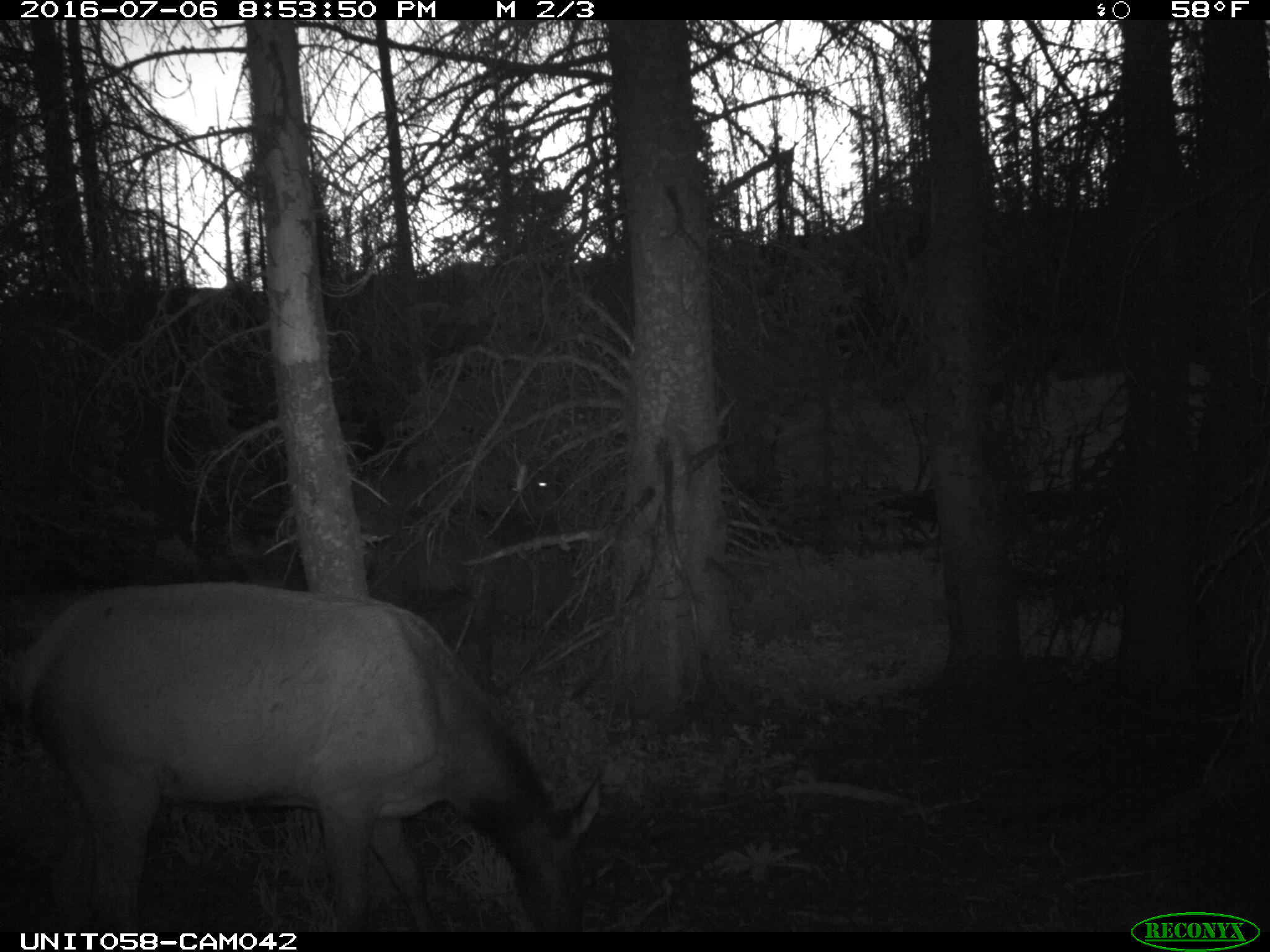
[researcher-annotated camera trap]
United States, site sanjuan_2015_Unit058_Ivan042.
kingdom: Animalia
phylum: Chordata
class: Mammalia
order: Artiodactyla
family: Cervidae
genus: Cervus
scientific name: Cervus elaphus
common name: red deer